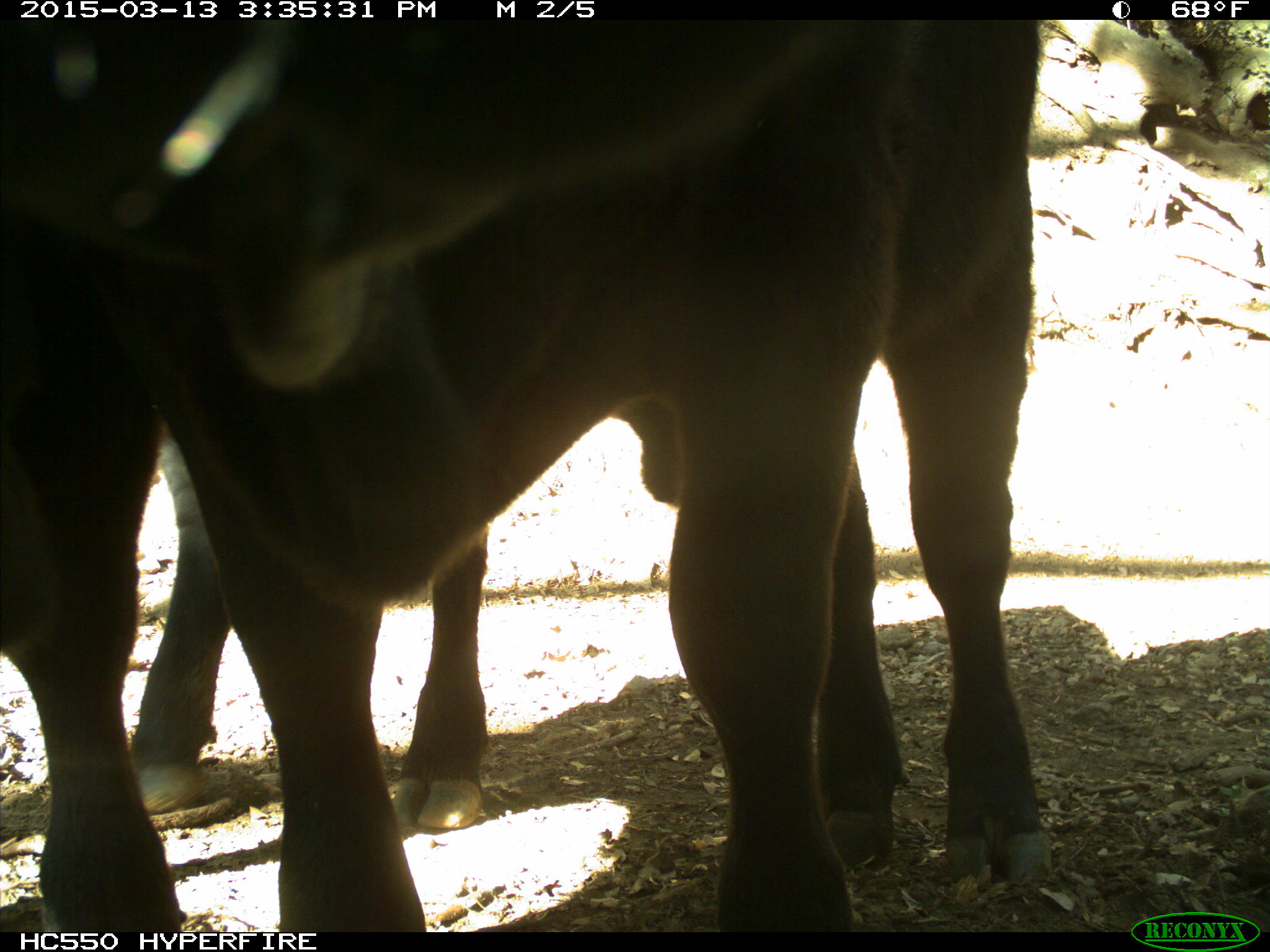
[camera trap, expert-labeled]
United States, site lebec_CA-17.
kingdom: Animalia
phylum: Chordata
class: Mammalia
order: Artiodactyla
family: Bovidae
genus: Bos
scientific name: Bos taurus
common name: domestic cow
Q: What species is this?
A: Bos taurus (domestic cow).